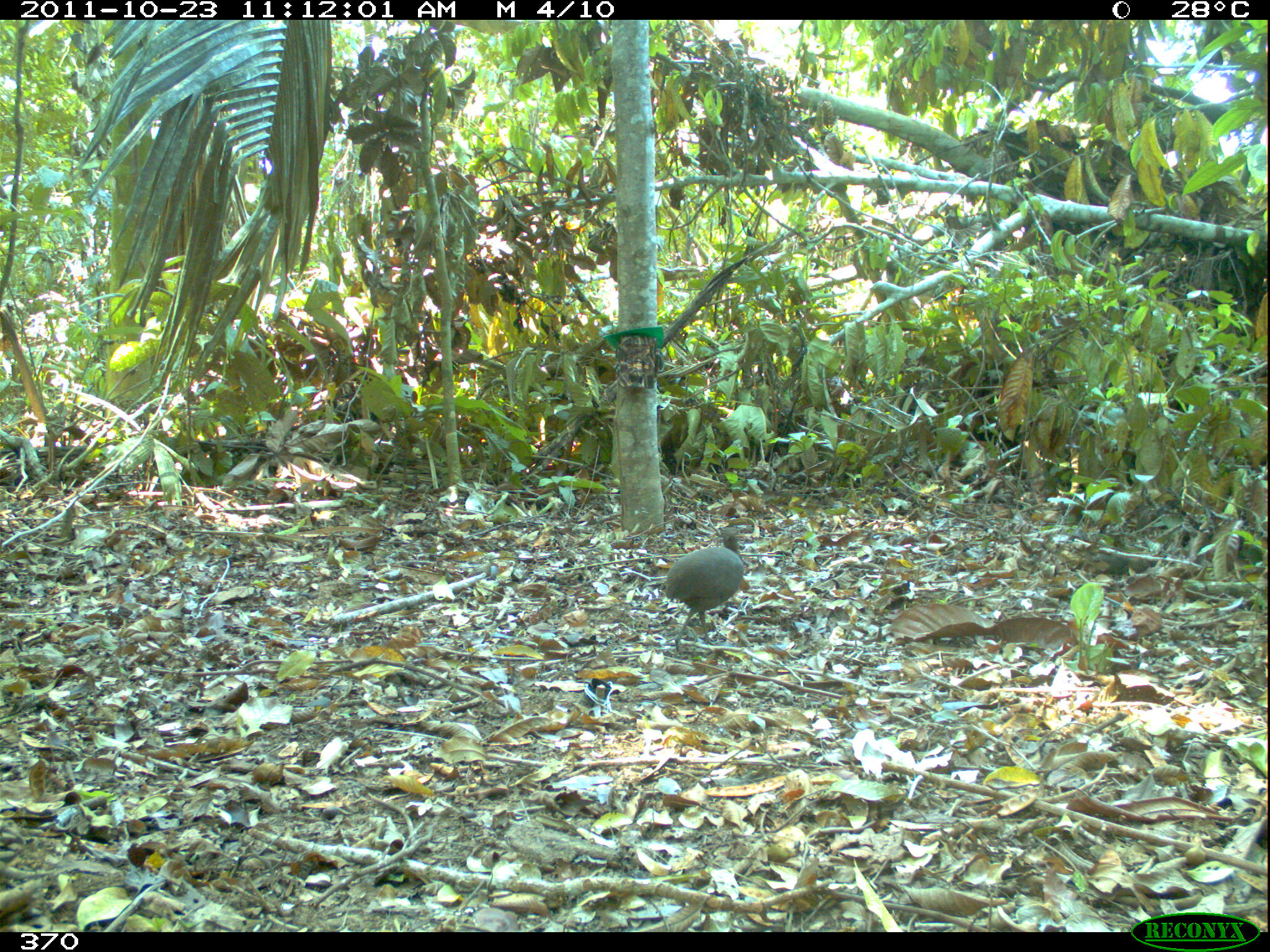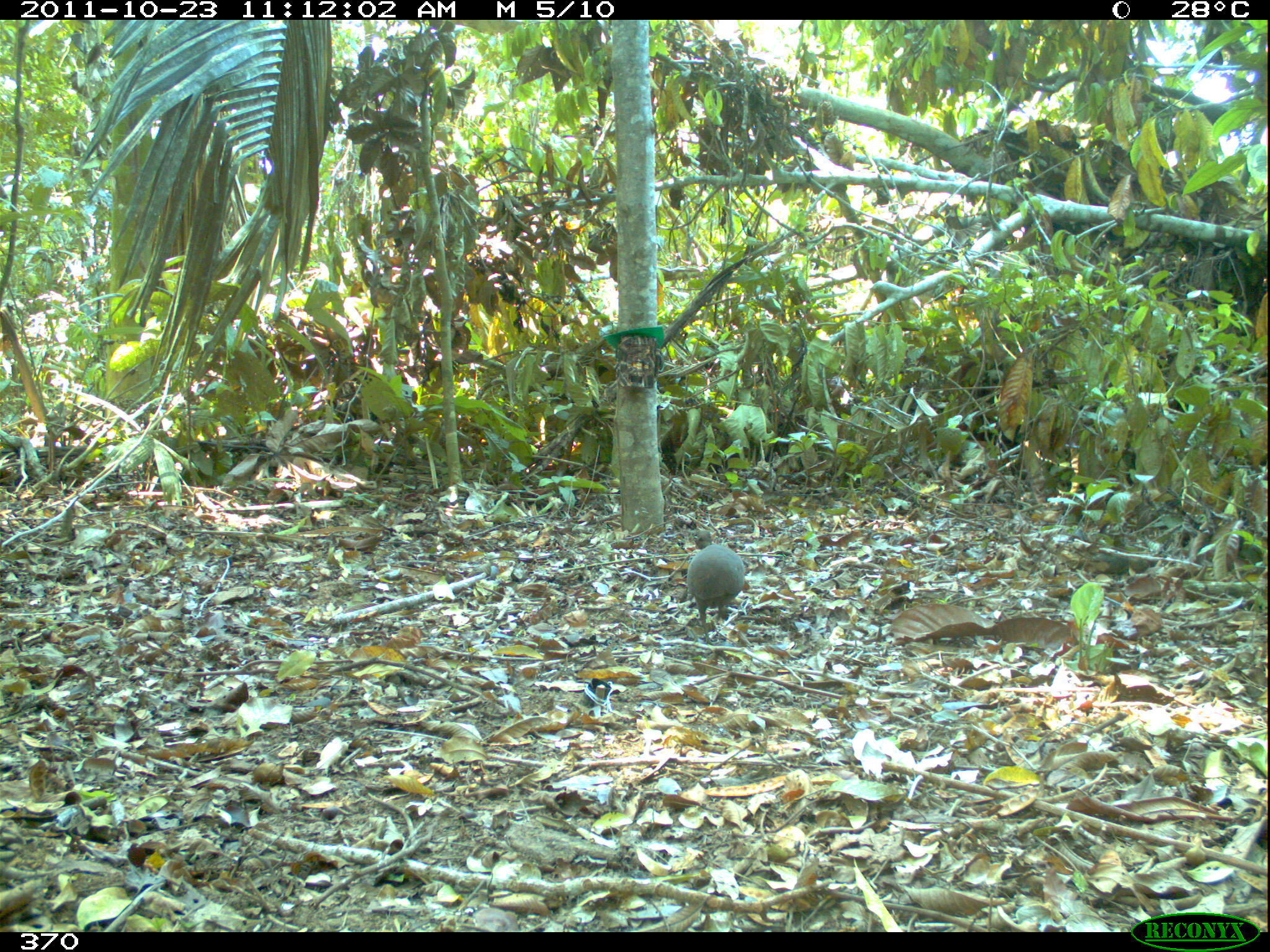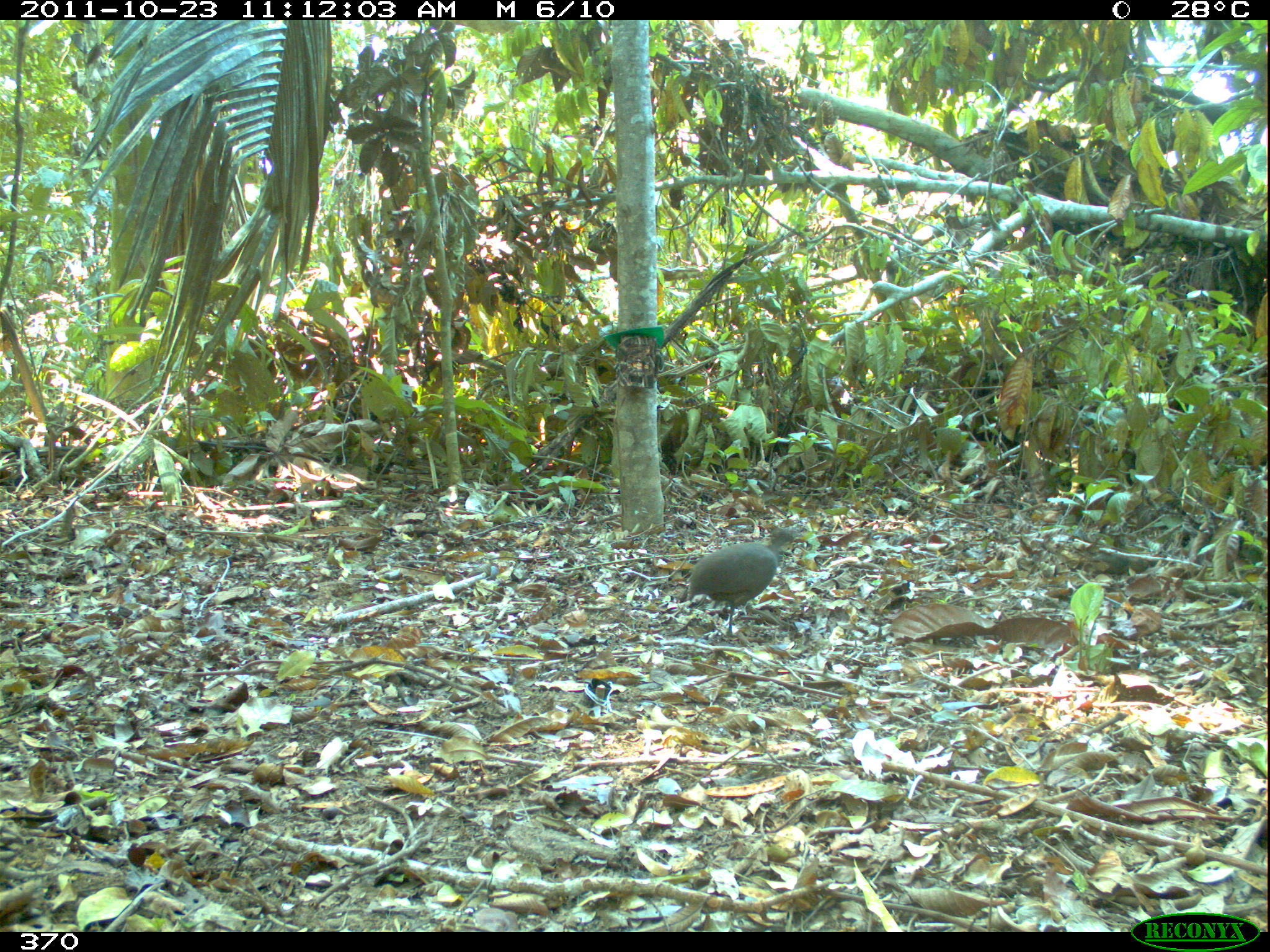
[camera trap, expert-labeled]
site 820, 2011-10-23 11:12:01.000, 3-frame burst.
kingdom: Animalia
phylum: Chordata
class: Aves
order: Tinamiformes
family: Tinamidae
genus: Crypturellus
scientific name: Crypturellus cinereus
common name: cinereous tinamou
Crypturellus cinereus (cinereous tinamou).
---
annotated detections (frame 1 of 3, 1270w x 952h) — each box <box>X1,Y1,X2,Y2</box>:
crypturellus cinereus: <box>663,526,752,654</box>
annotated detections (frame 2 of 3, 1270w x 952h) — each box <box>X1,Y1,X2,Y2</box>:
crypturellus cinereus: <box>684,528,746,644</box>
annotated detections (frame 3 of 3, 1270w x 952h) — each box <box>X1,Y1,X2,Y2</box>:
crypturellus cinereus: <box>683,523,796,642</box>